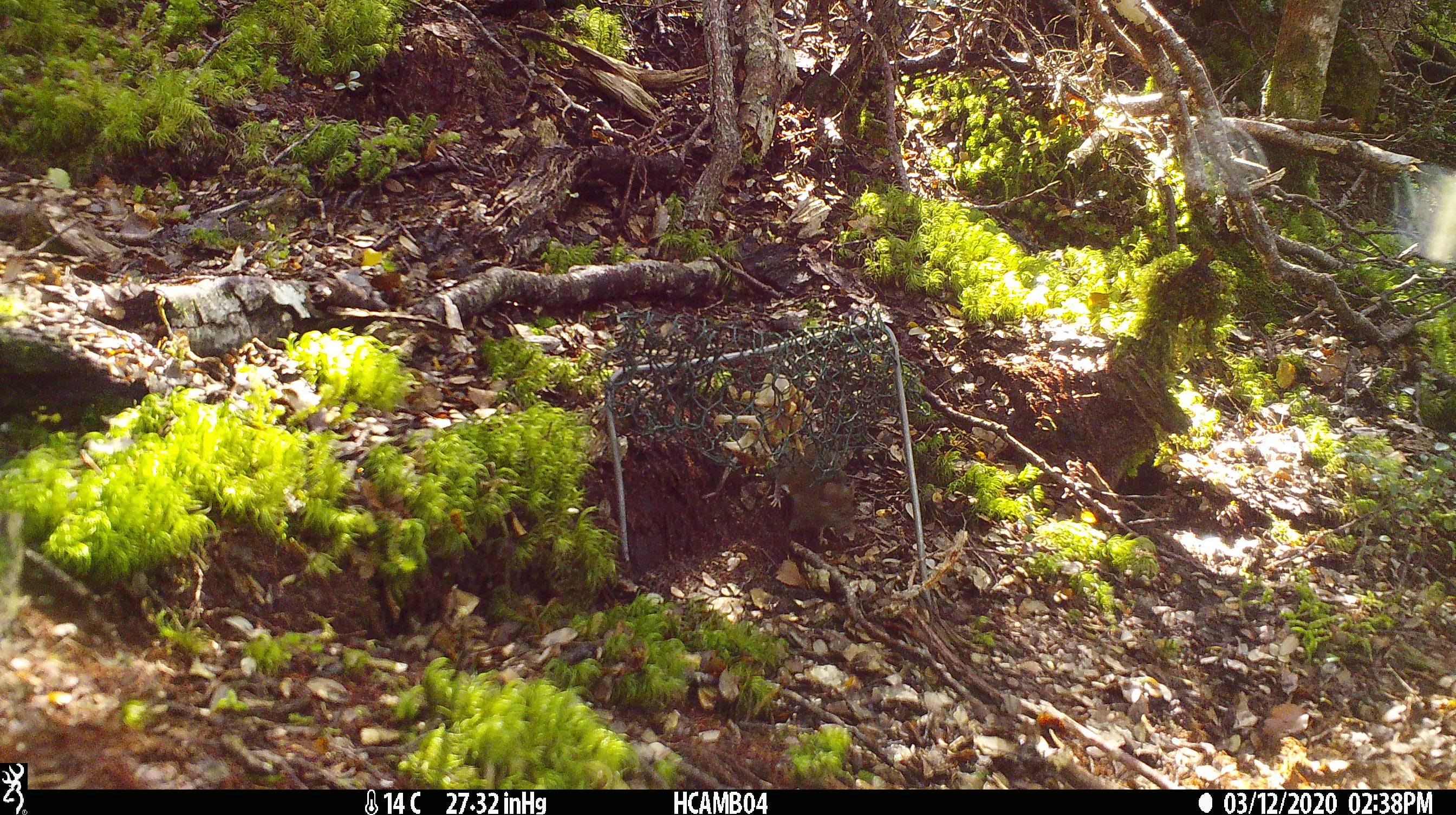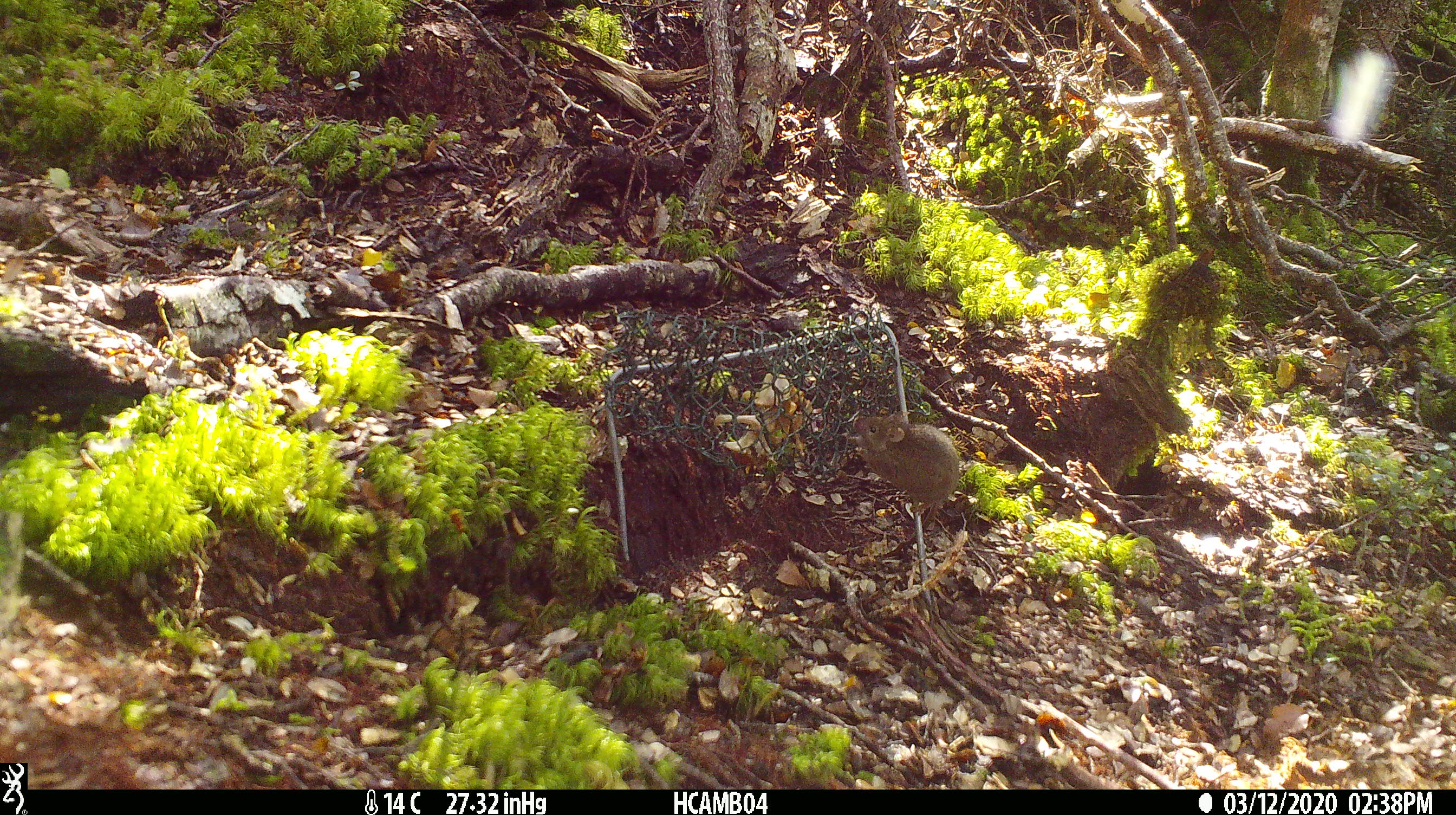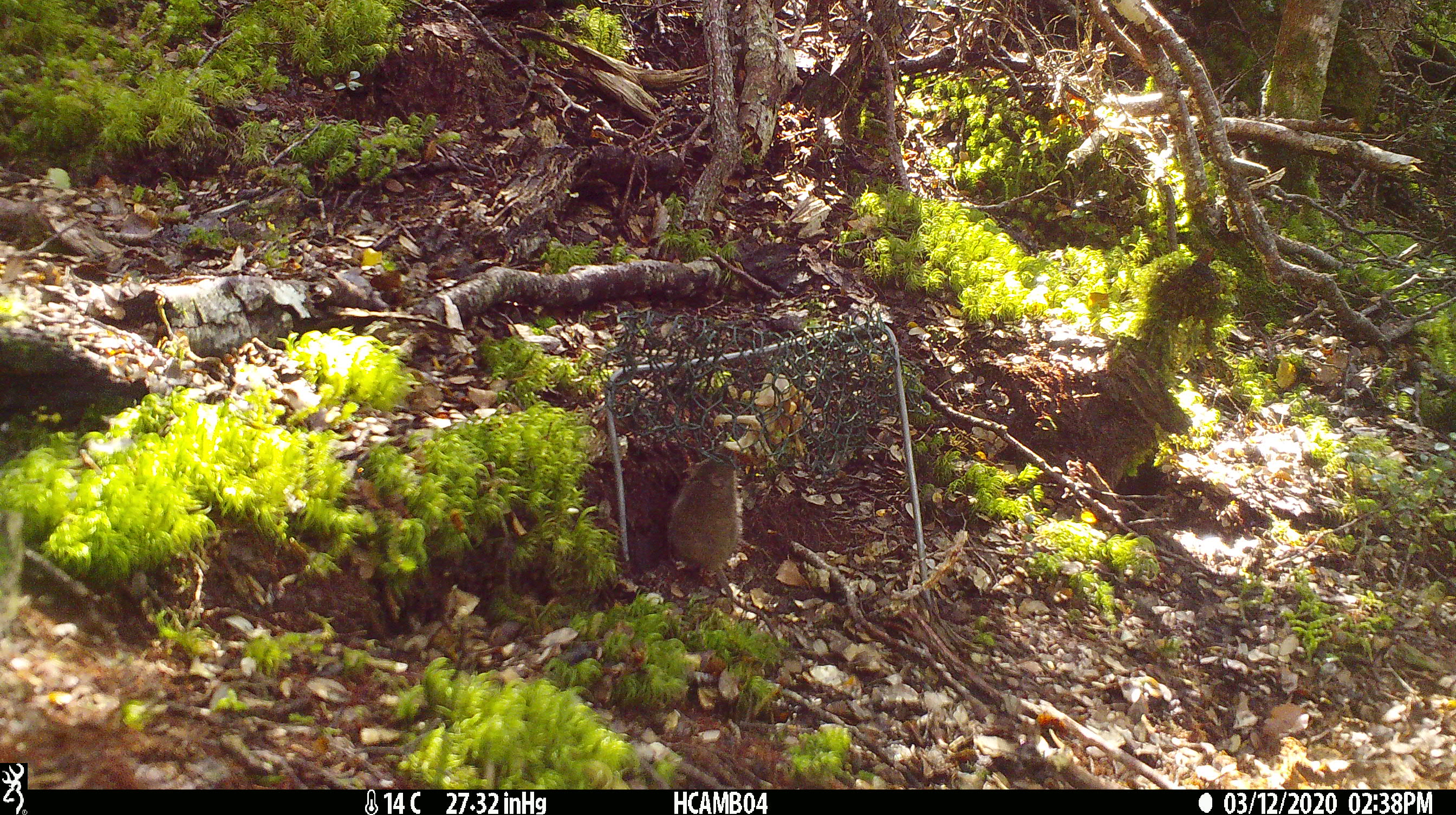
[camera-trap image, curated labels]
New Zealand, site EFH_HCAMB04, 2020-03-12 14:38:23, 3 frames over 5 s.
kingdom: Animalia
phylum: Chordata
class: Mammalia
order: Rodentia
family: Muridae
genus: Mus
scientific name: Mus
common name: mouse